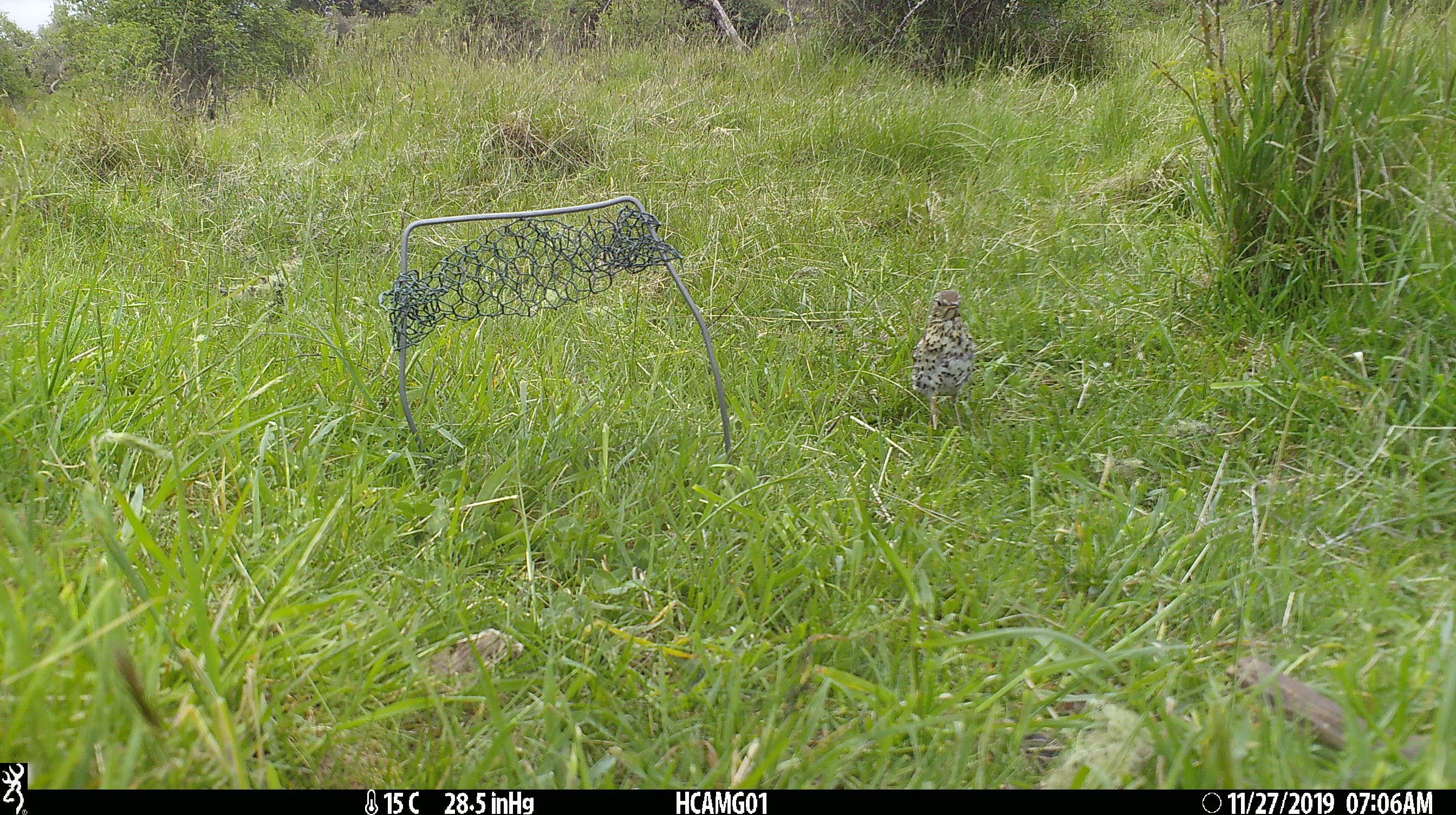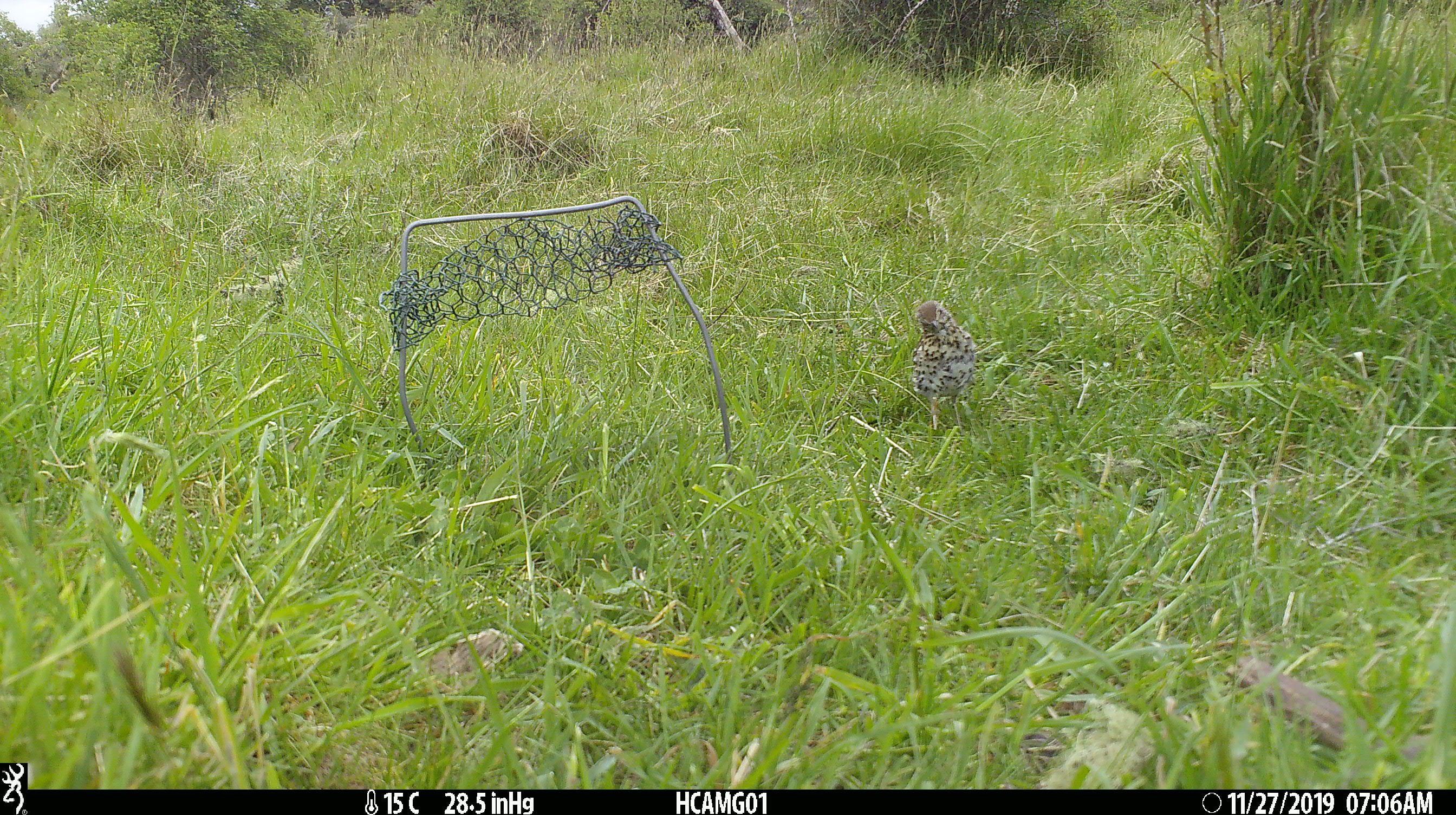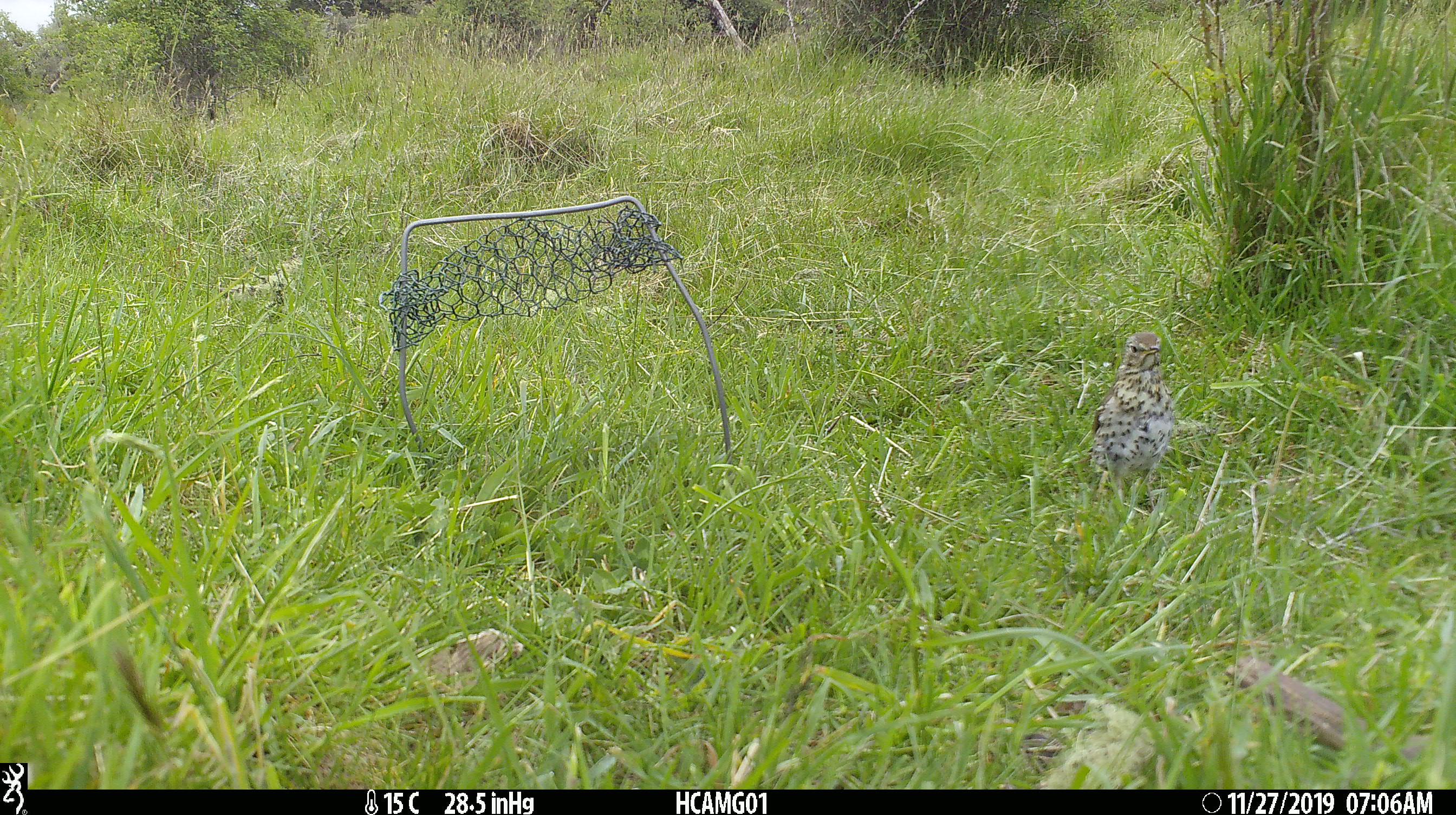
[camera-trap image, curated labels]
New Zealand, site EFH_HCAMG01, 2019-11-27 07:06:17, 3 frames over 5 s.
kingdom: Animalia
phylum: Chordata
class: Aves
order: Passeriformes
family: Turdidae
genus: Turdus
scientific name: Turdus philomelos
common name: song thrush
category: thrush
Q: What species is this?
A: Thrush (song thrush) (Turdus philomelos).